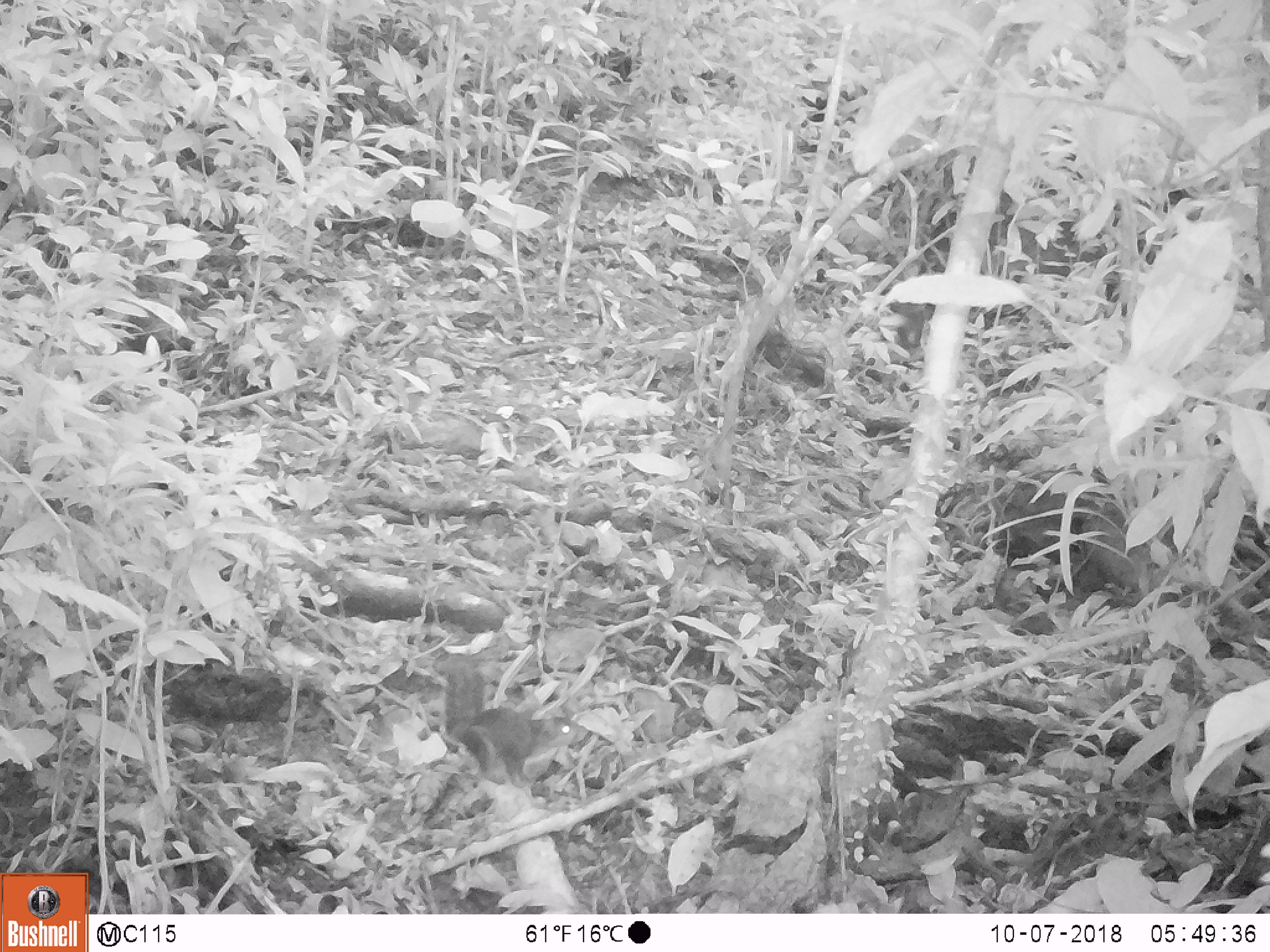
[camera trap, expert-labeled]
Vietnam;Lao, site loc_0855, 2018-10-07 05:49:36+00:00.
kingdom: Animalia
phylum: Chordata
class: Mammalia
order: Rodentia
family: Sciuridae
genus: Dremomys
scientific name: Dremomys rufigenis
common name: red-cheeked squirrel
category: red cheeked squirrel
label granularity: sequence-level